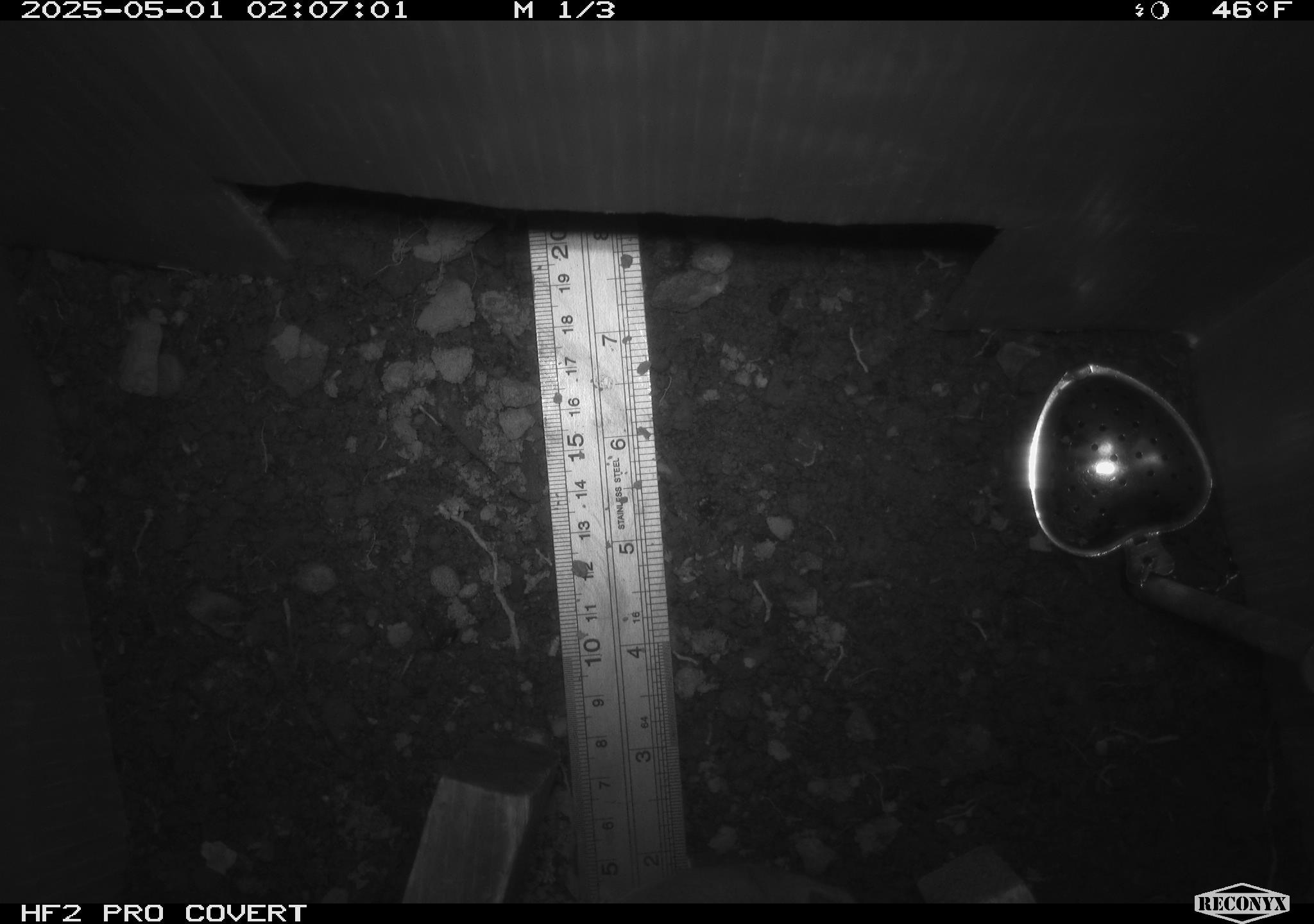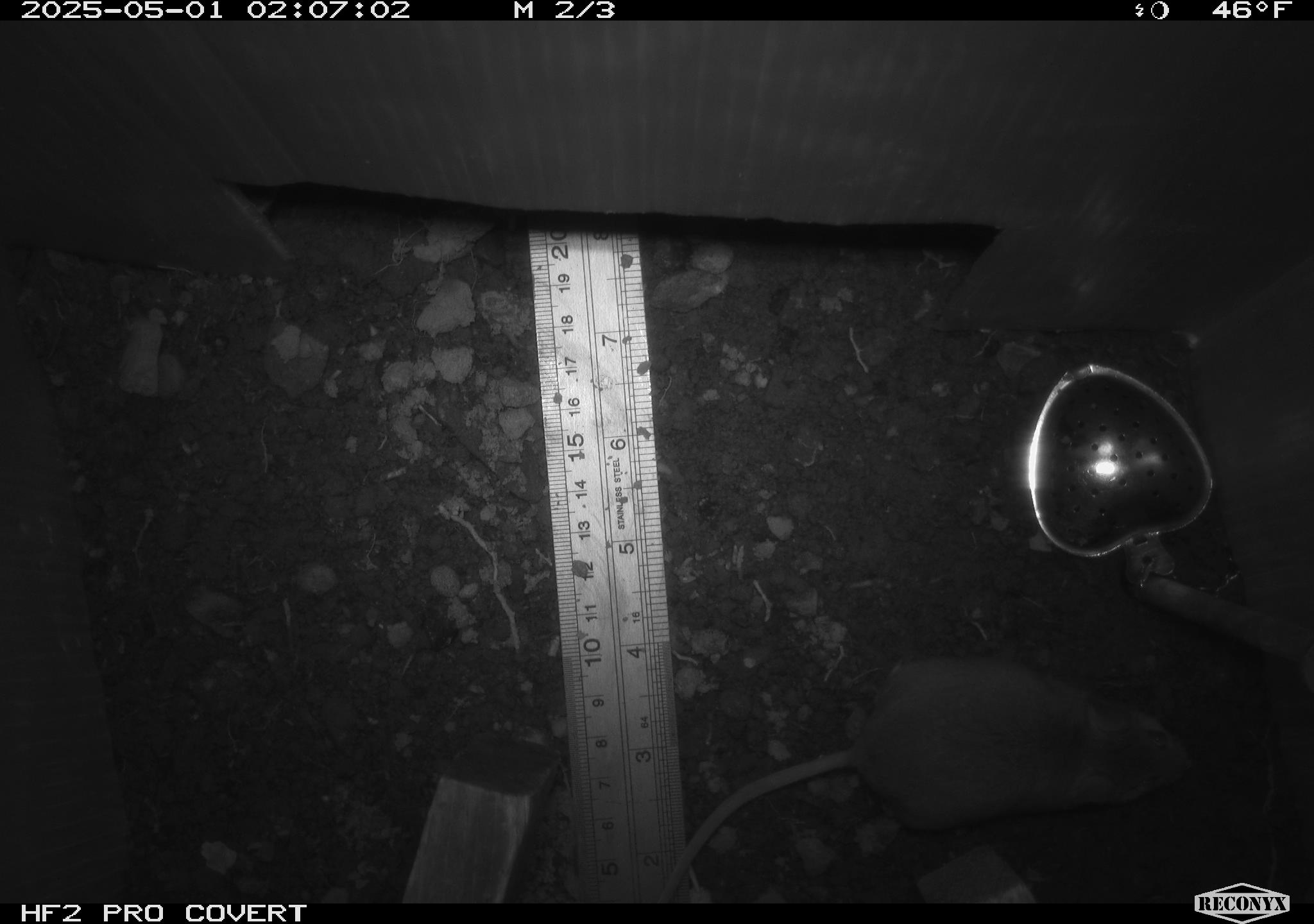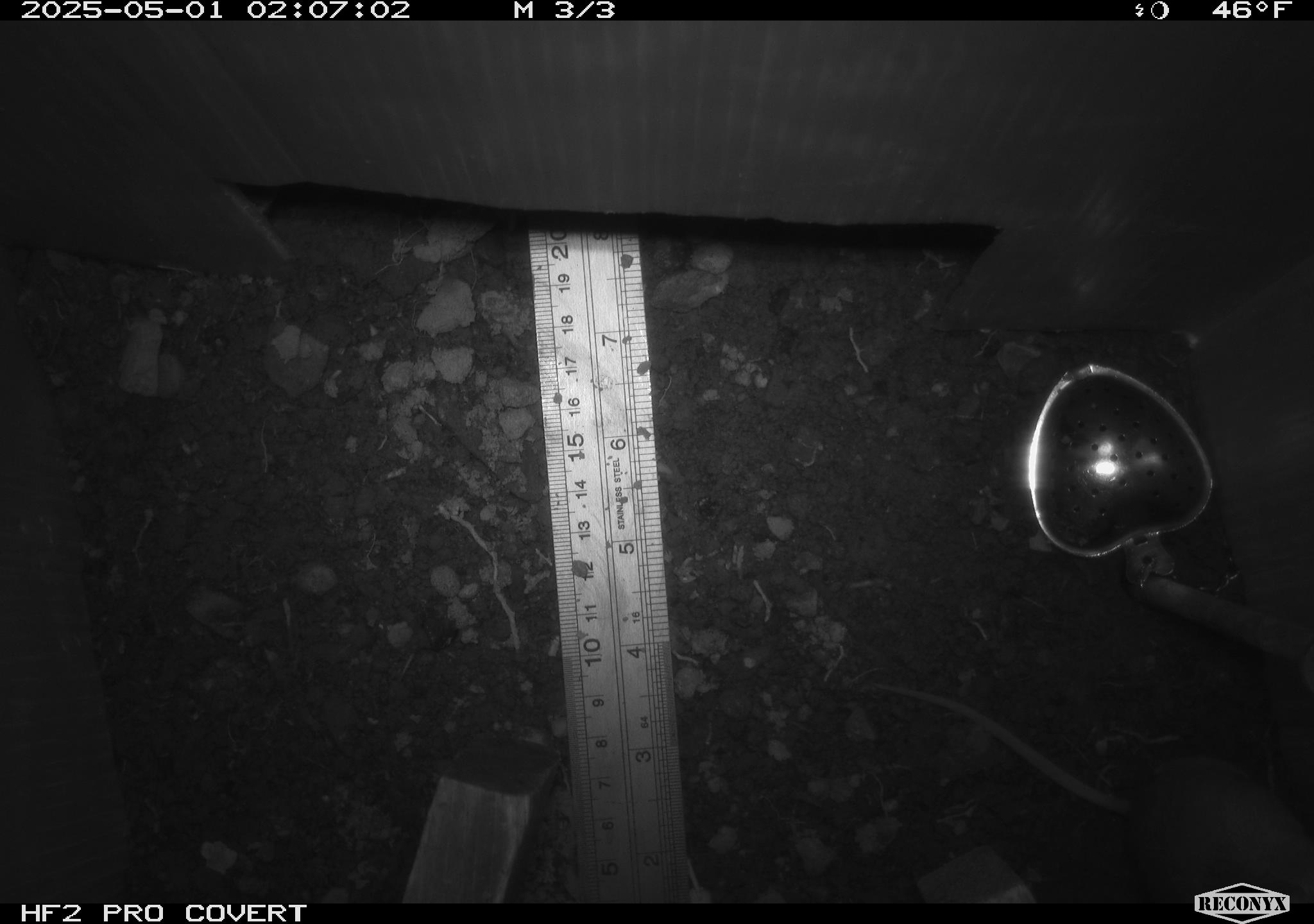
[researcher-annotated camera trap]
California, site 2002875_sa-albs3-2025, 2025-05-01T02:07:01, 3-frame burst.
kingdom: Animalia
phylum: Chordata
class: Mammalia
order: Rodentia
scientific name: Rodentia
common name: mouse species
Mouse species (Rodentia).